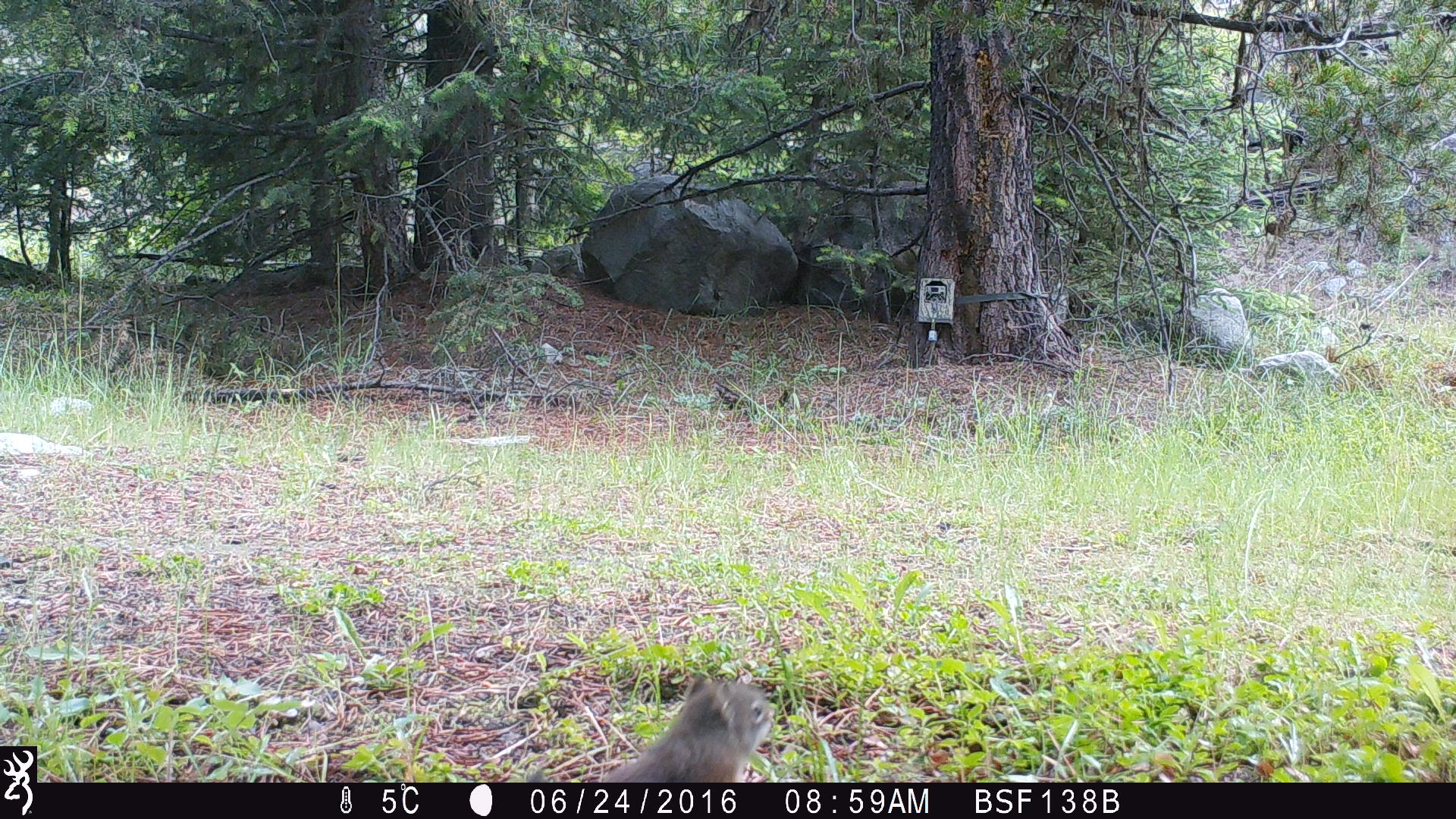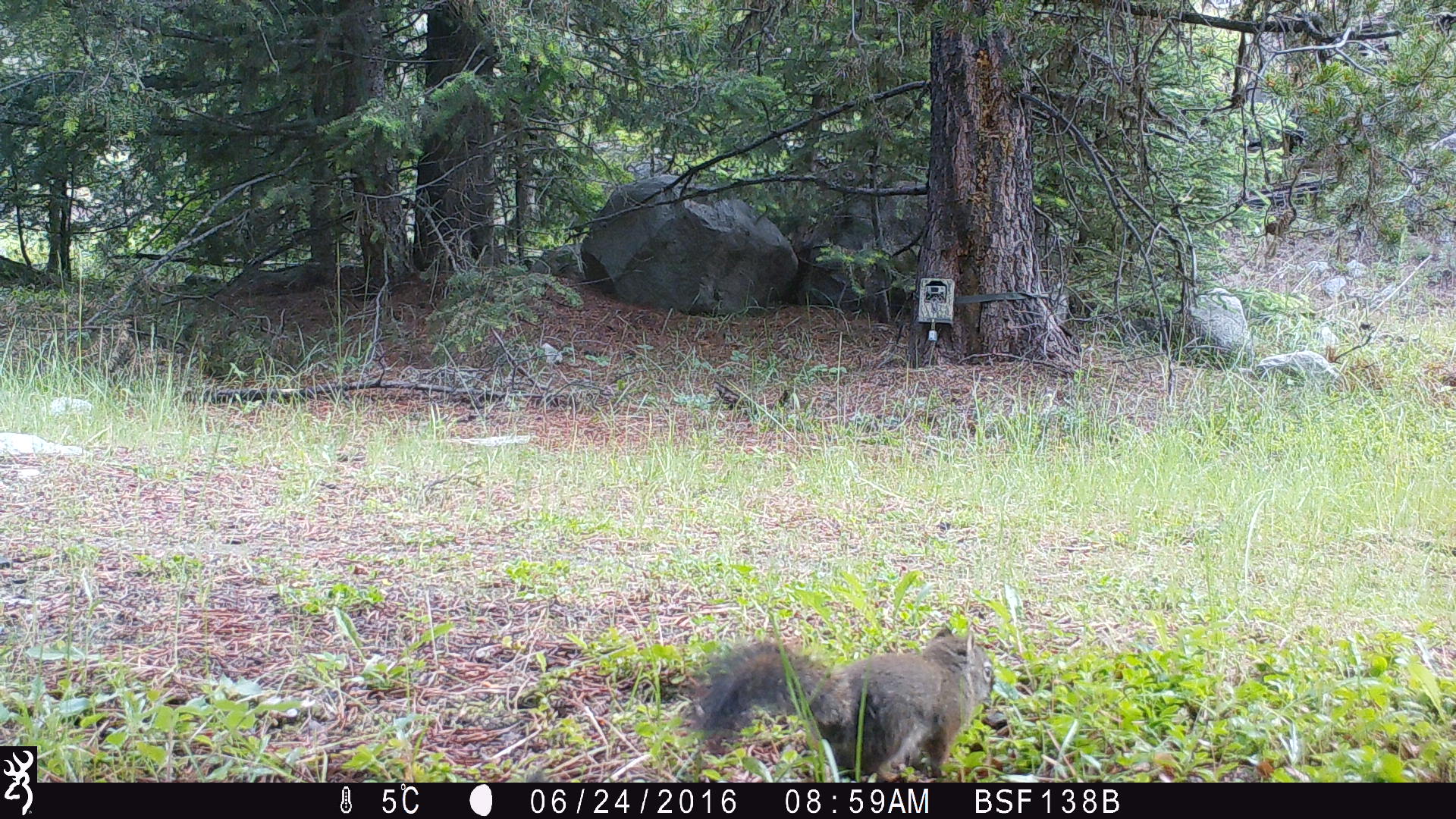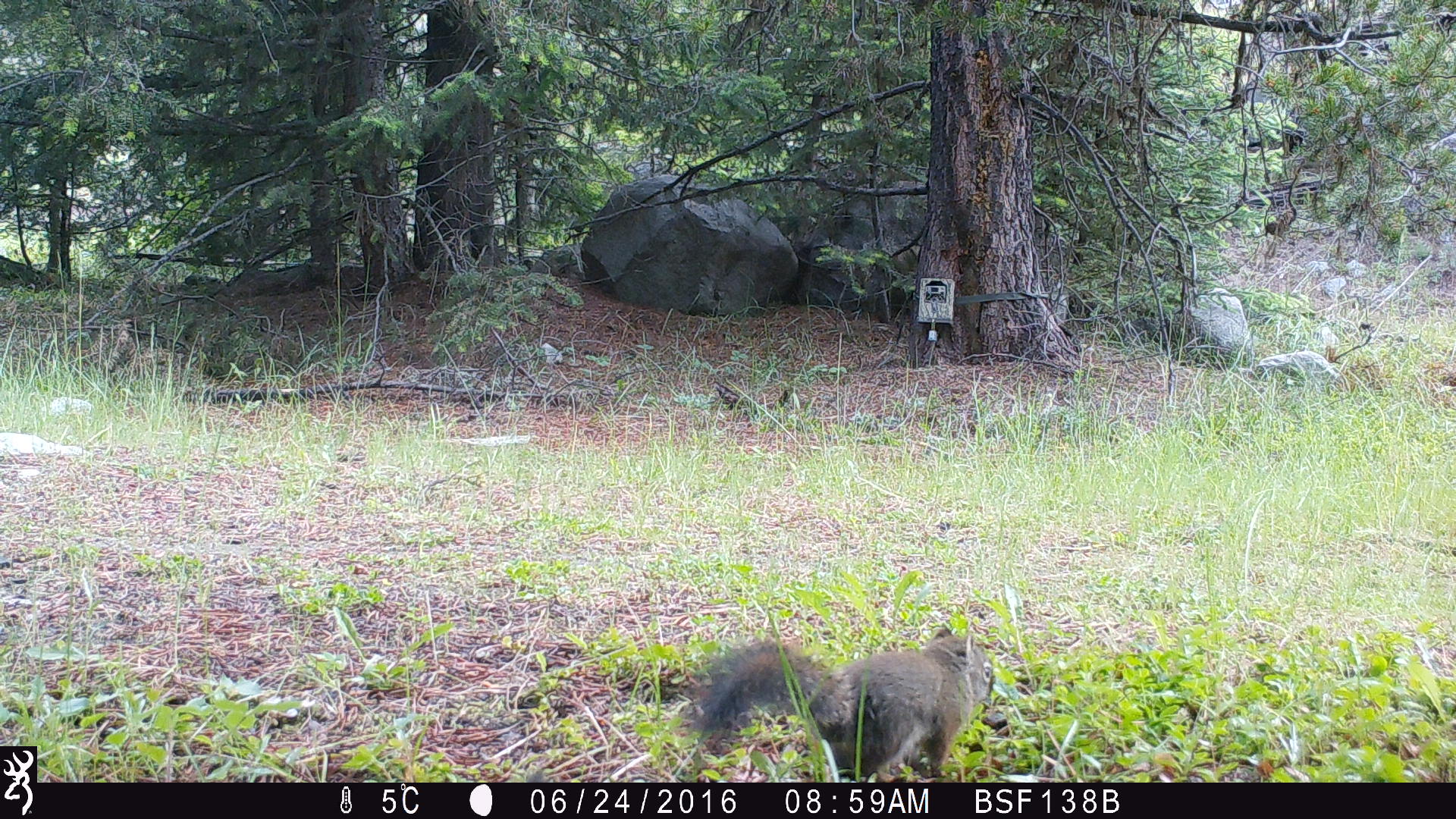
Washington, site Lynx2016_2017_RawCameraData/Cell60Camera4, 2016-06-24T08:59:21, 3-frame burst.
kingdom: Animalia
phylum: Chordata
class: Mammalia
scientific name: Mammalia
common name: small mammal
Small mammal (Mammalia). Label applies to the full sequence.